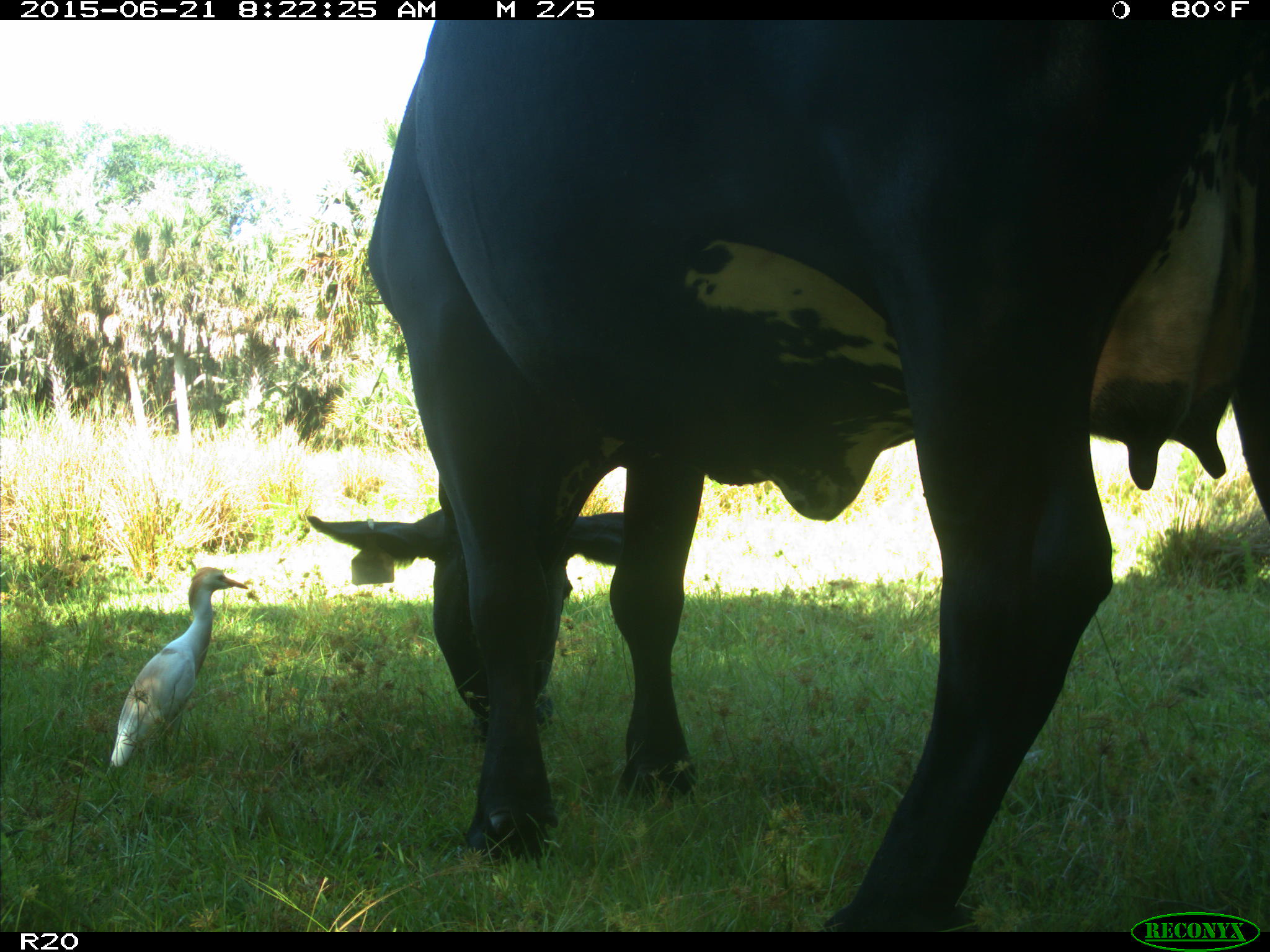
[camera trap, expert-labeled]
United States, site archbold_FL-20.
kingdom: Animalia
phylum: Chordata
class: Mammalia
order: Artiodactyla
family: Bovidae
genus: Bos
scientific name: Bos taurus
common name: domestic cow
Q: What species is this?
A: Bos taurus (domestic cow).